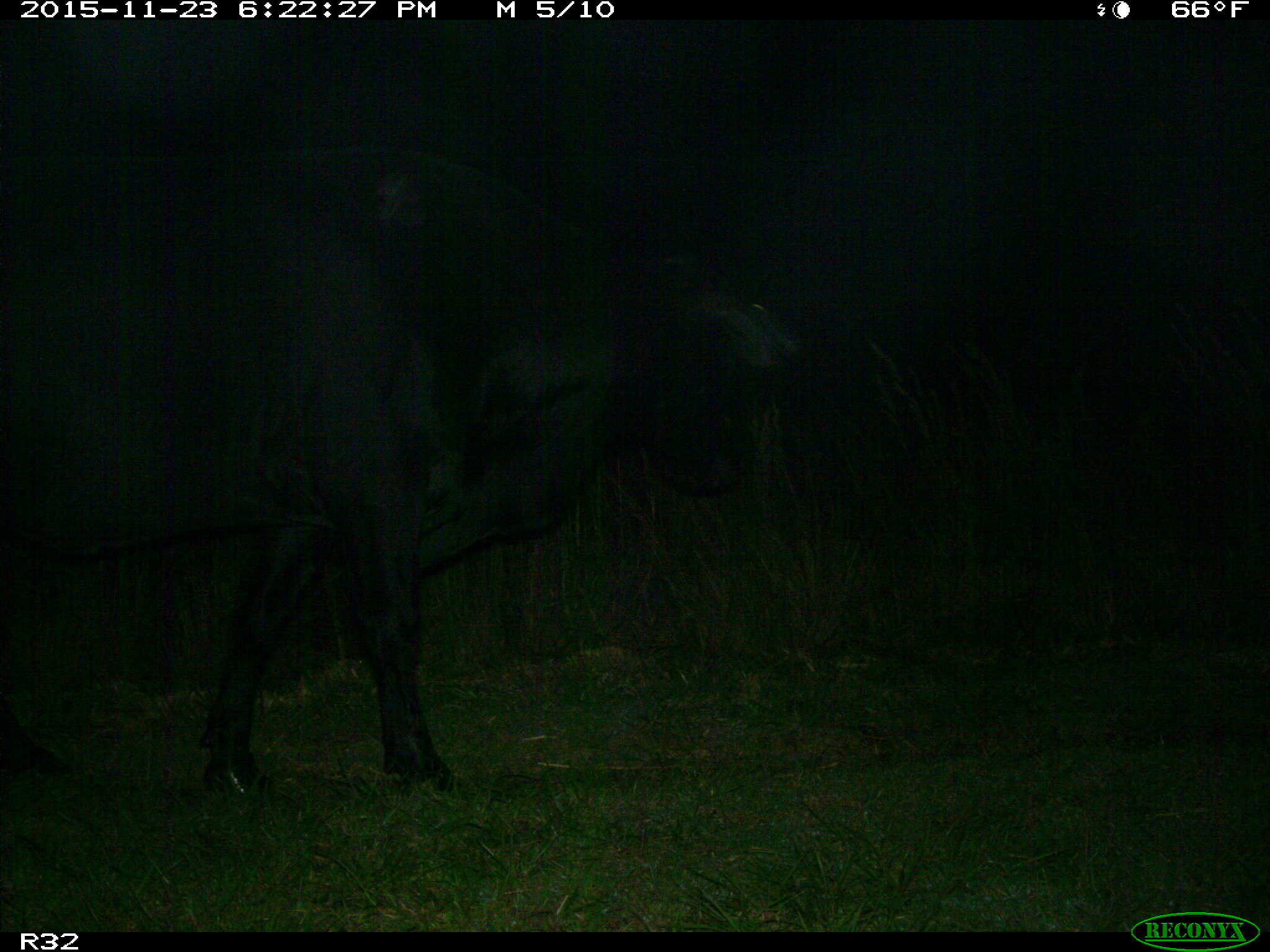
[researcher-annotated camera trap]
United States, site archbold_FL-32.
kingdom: Animalia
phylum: Chordata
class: Mammalia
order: Artiodactyla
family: Bovidae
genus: Bos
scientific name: Bos taurus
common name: domestic cow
Bos taurus (domestic cow).